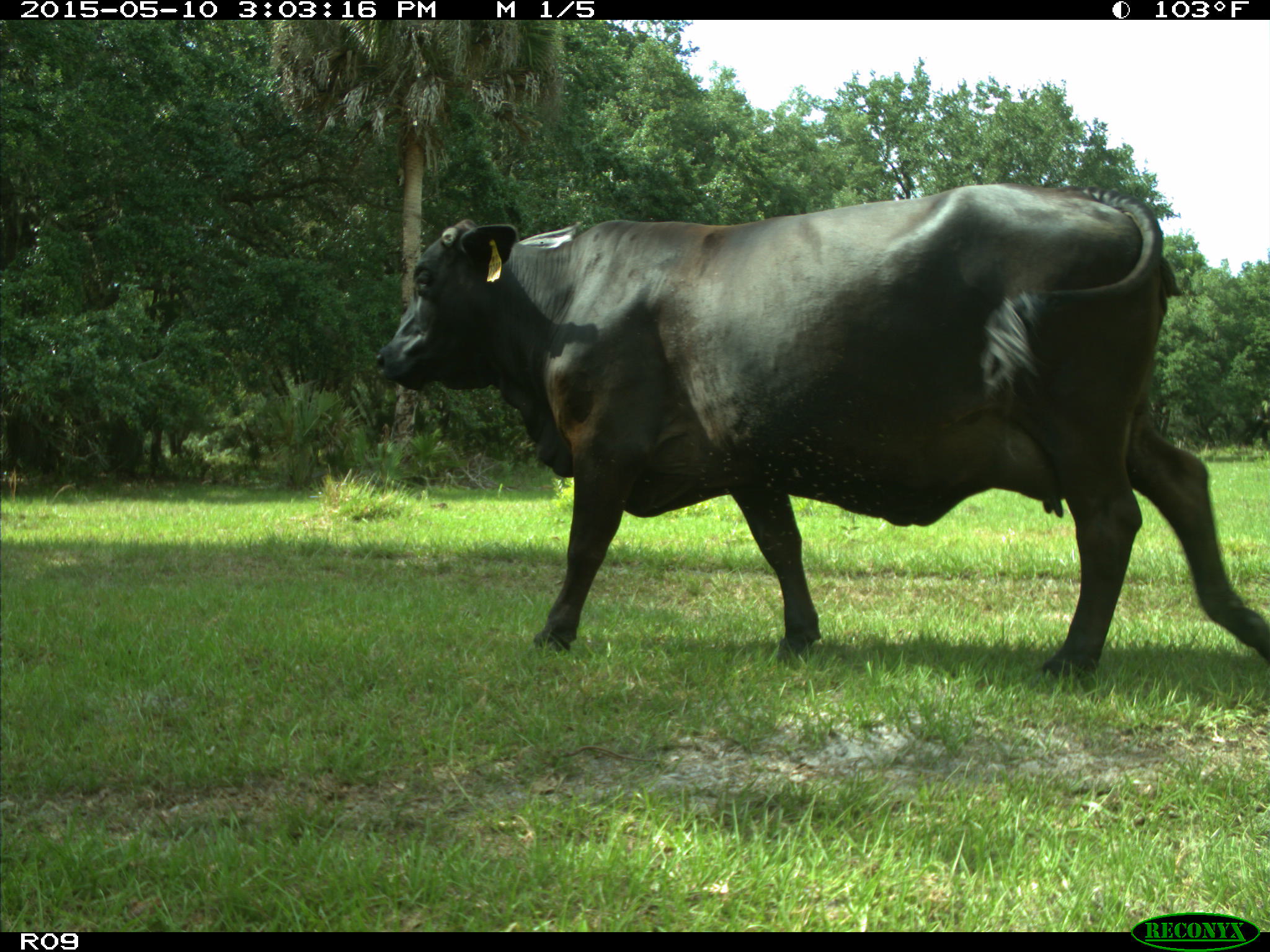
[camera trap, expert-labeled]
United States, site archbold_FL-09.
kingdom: Animalia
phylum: Chordata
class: Mammalia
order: Artiodactyla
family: Bovidae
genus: Bos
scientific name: Bos taurus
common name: domestic cow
Bos taurus (domestic cow).